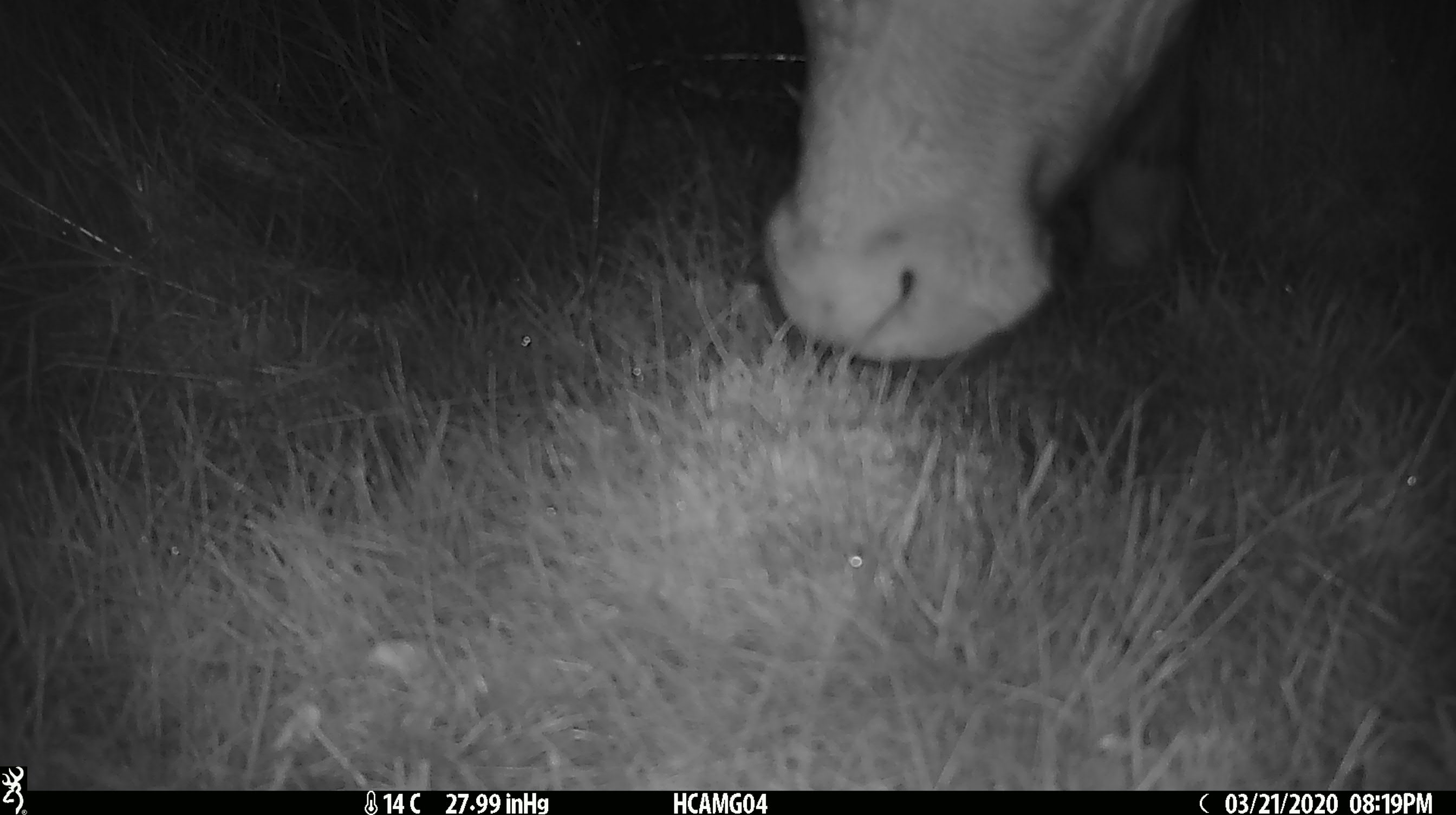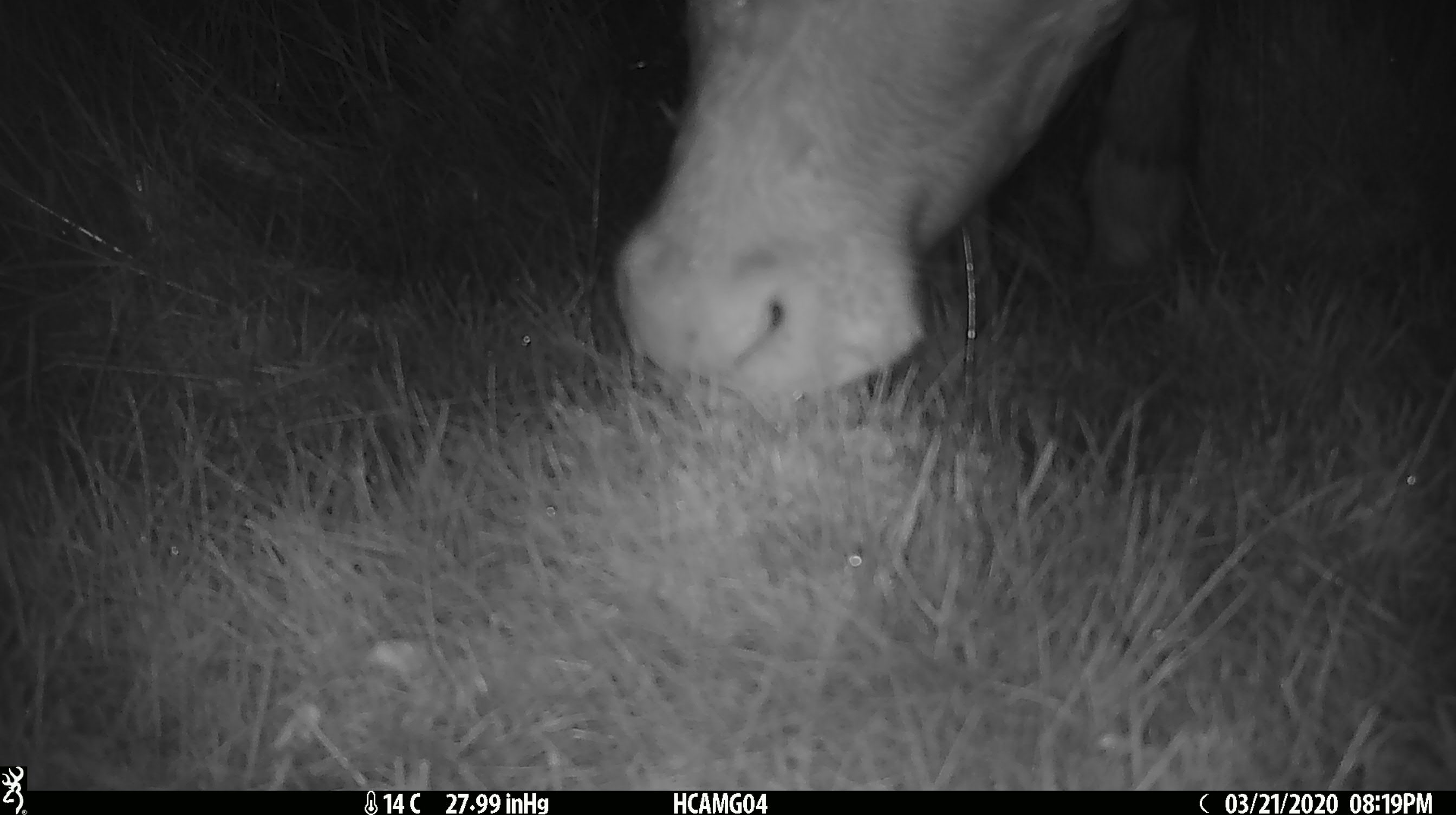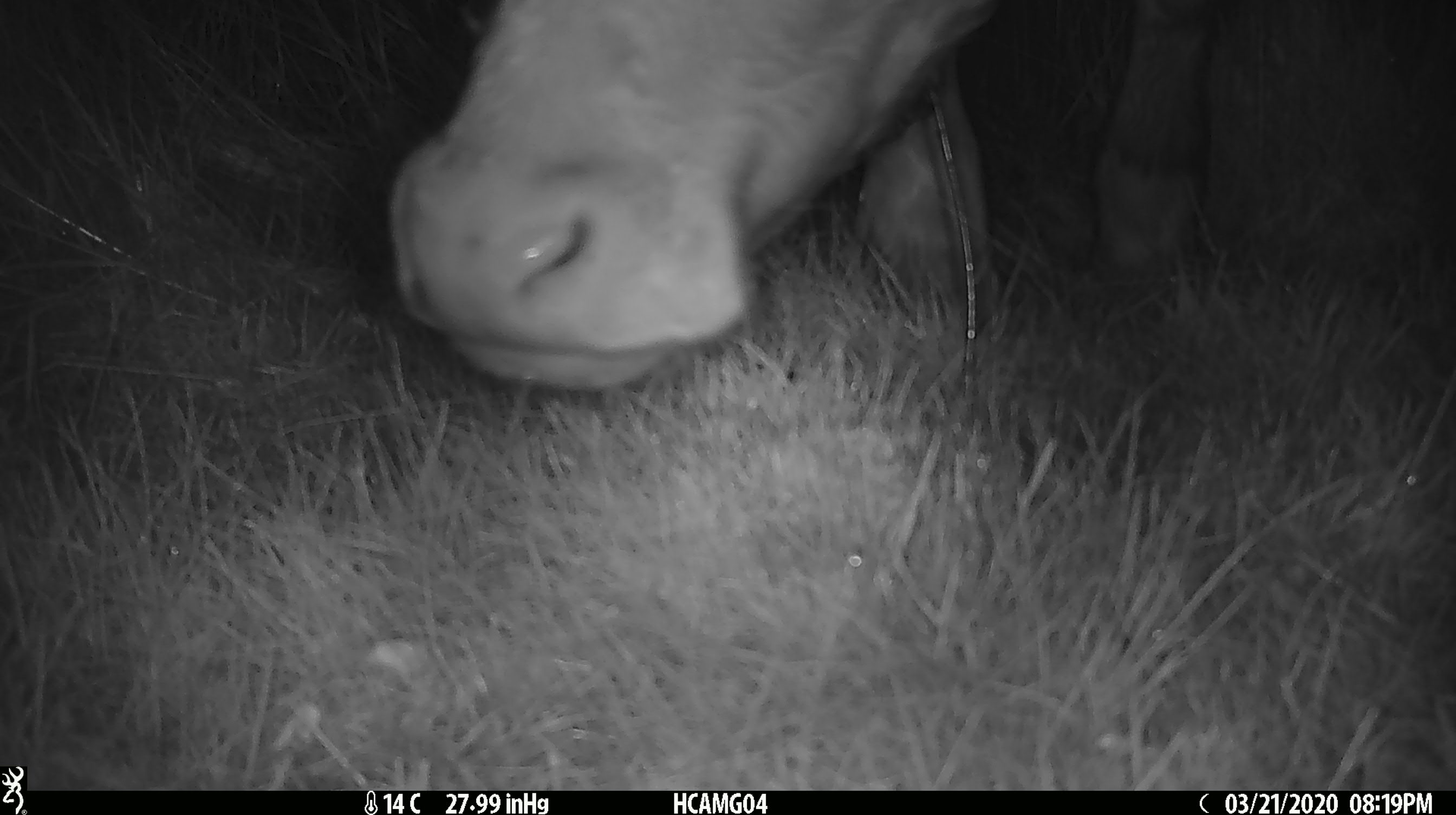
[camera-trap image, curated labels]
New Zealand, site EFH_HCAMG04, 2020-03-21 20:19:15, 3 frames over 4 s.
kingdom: Animalia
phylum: Chordata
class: Mammalia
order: Artiodactyla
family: Bovidae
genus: Bos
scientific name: Bos taurus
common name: domestic cow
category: cow